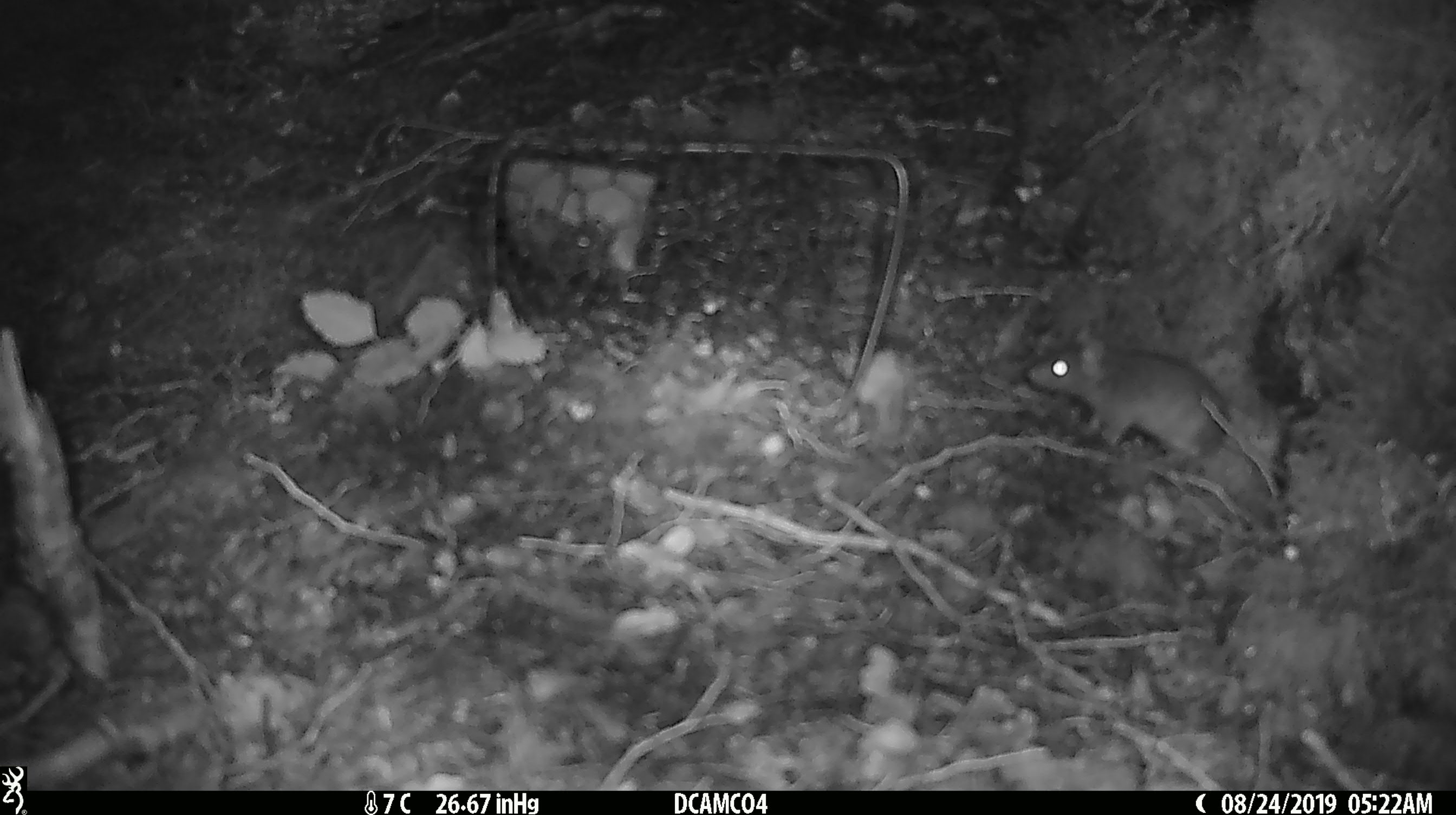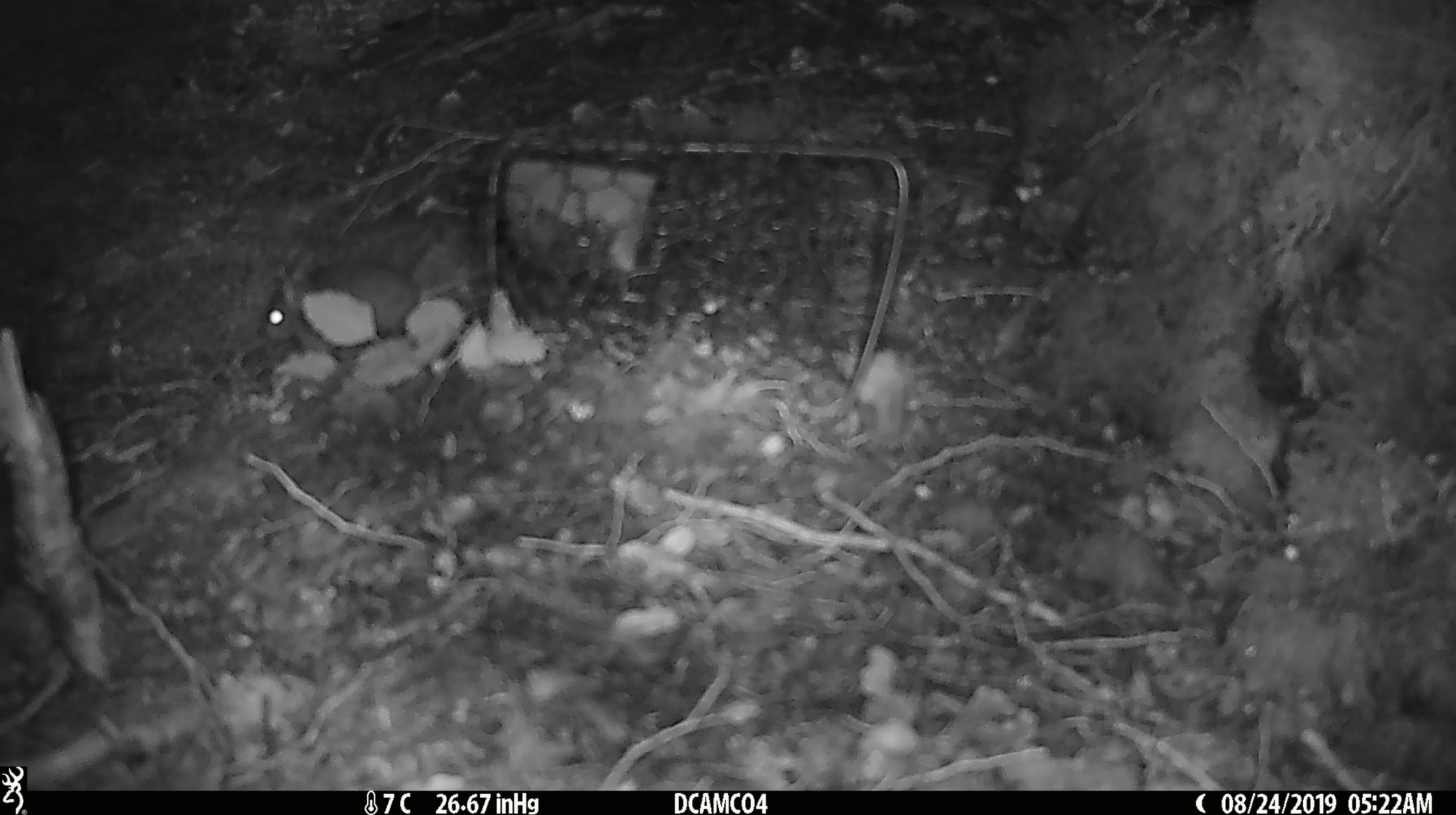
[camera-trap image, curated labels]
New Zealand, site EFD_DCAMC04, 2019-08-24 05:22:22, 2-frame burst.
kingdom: Animalia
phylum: Chordata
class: Mammalia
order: Rodentia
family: Muridae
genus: Mus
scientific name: Mus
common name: mouse